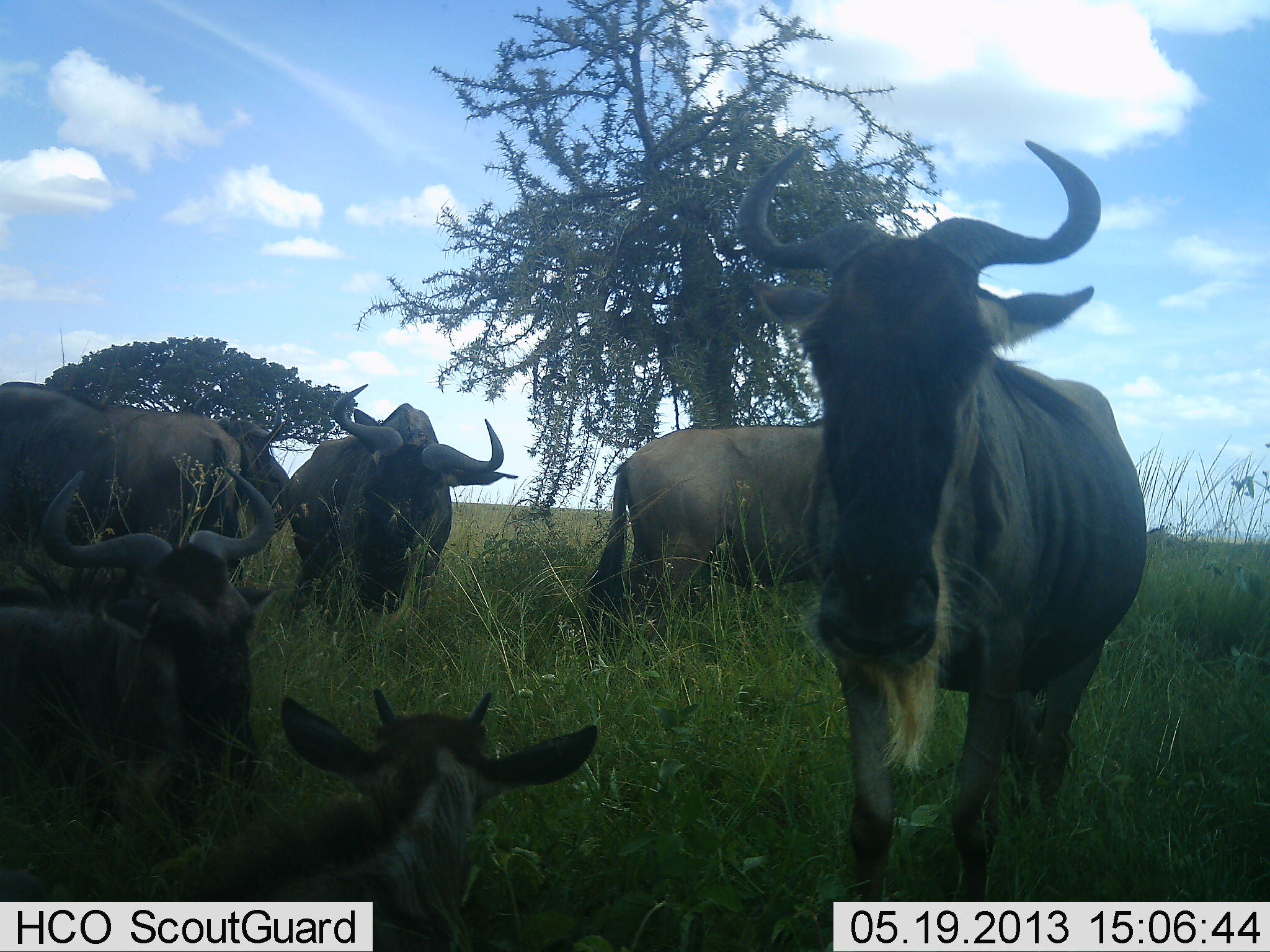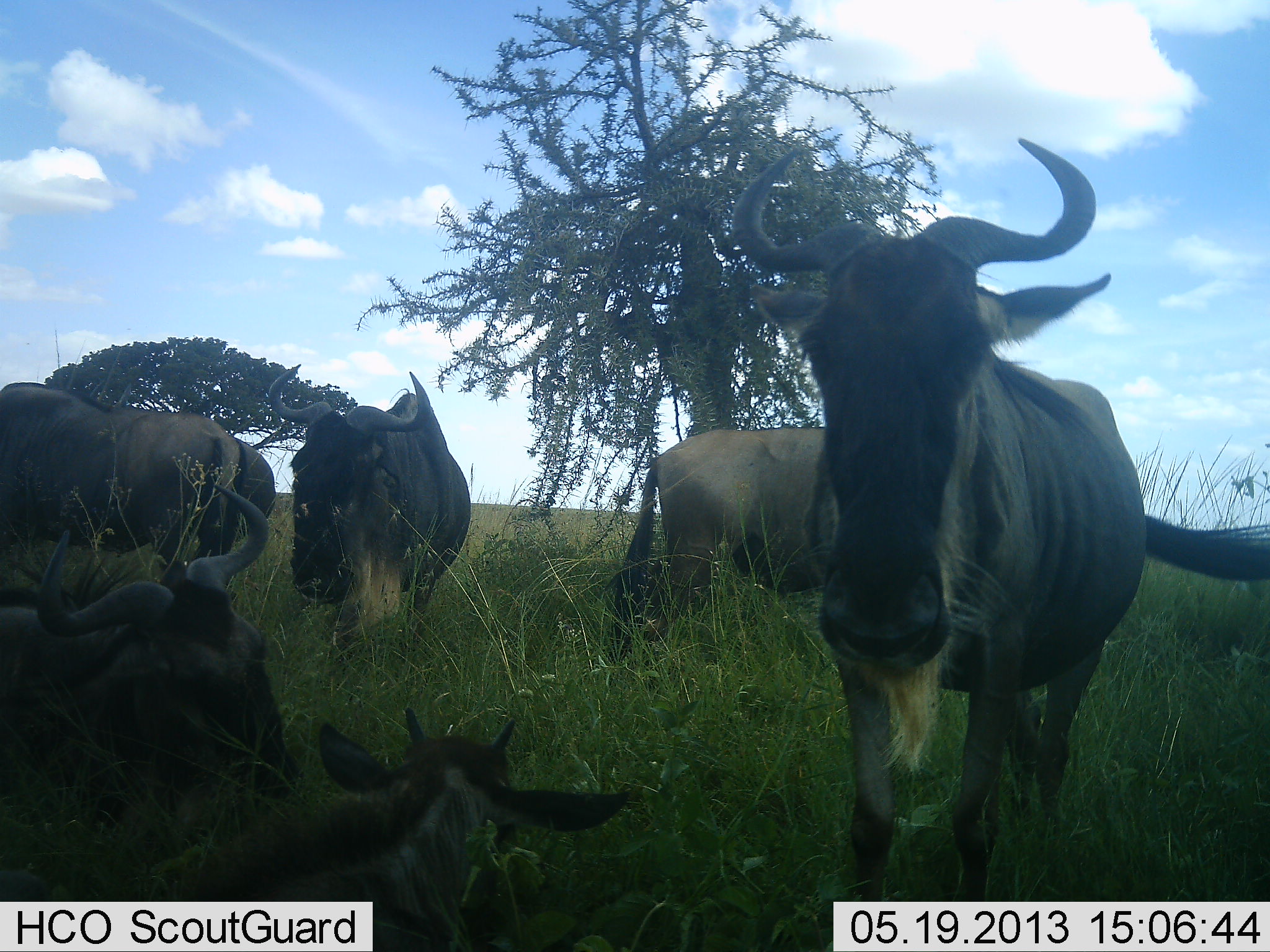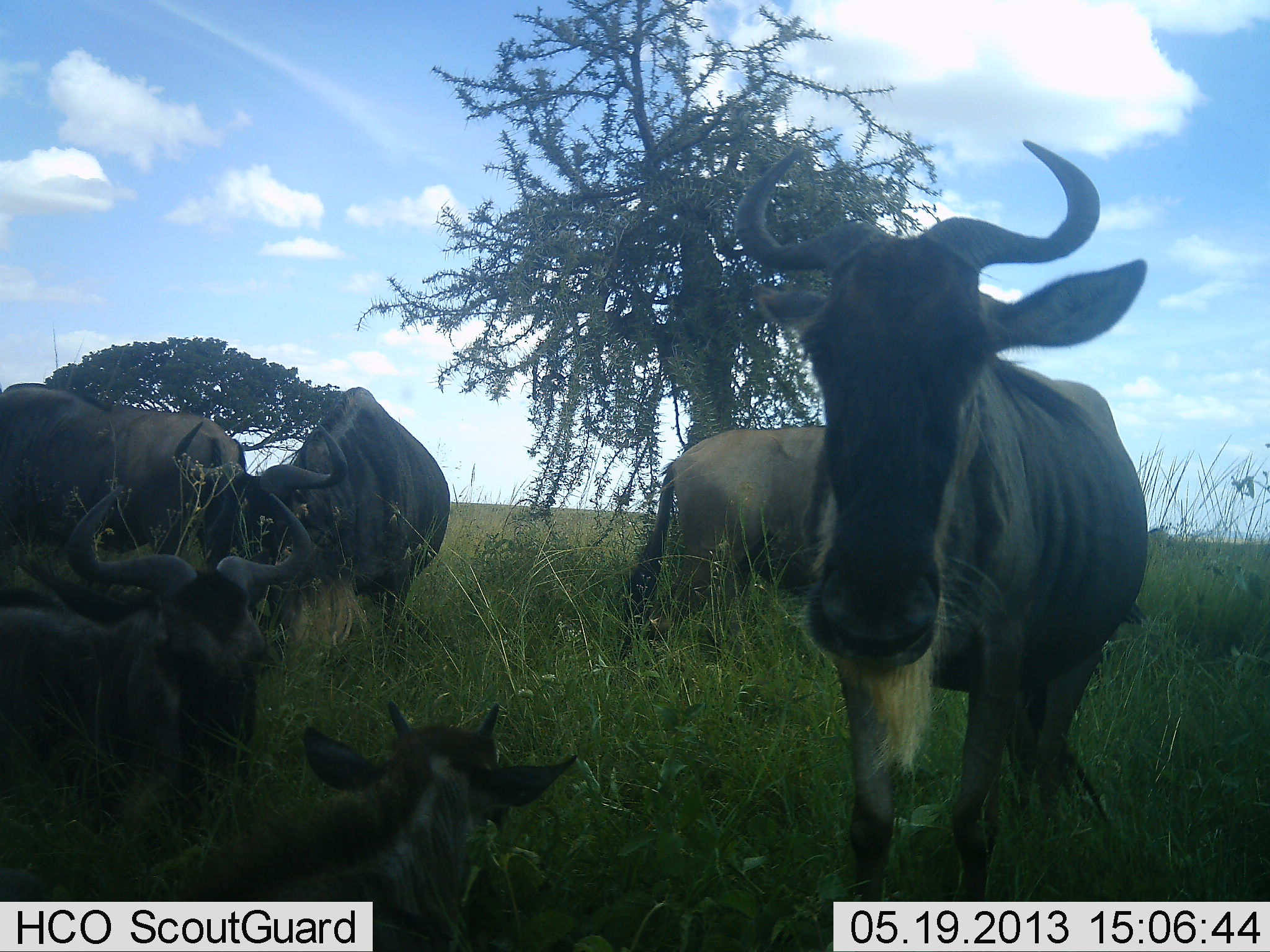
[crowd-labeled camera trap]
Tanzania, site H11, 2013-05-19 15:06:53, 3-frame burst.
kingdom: Animalia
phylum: Chordata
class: Mammalia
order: Artiodactyla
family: Bovidae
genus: Connochaetes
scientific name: Connochaetes taurinus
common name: blue wildebeest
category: wildebeest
Wildebeest (blue wildebeest) (Connochaetes taurinus), count 7. Behavior (volunteer vote fractions): standing 94%, resting 100%, moving 19%, interacting 12%. Young present (vote fraction): 44%. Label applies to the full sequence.